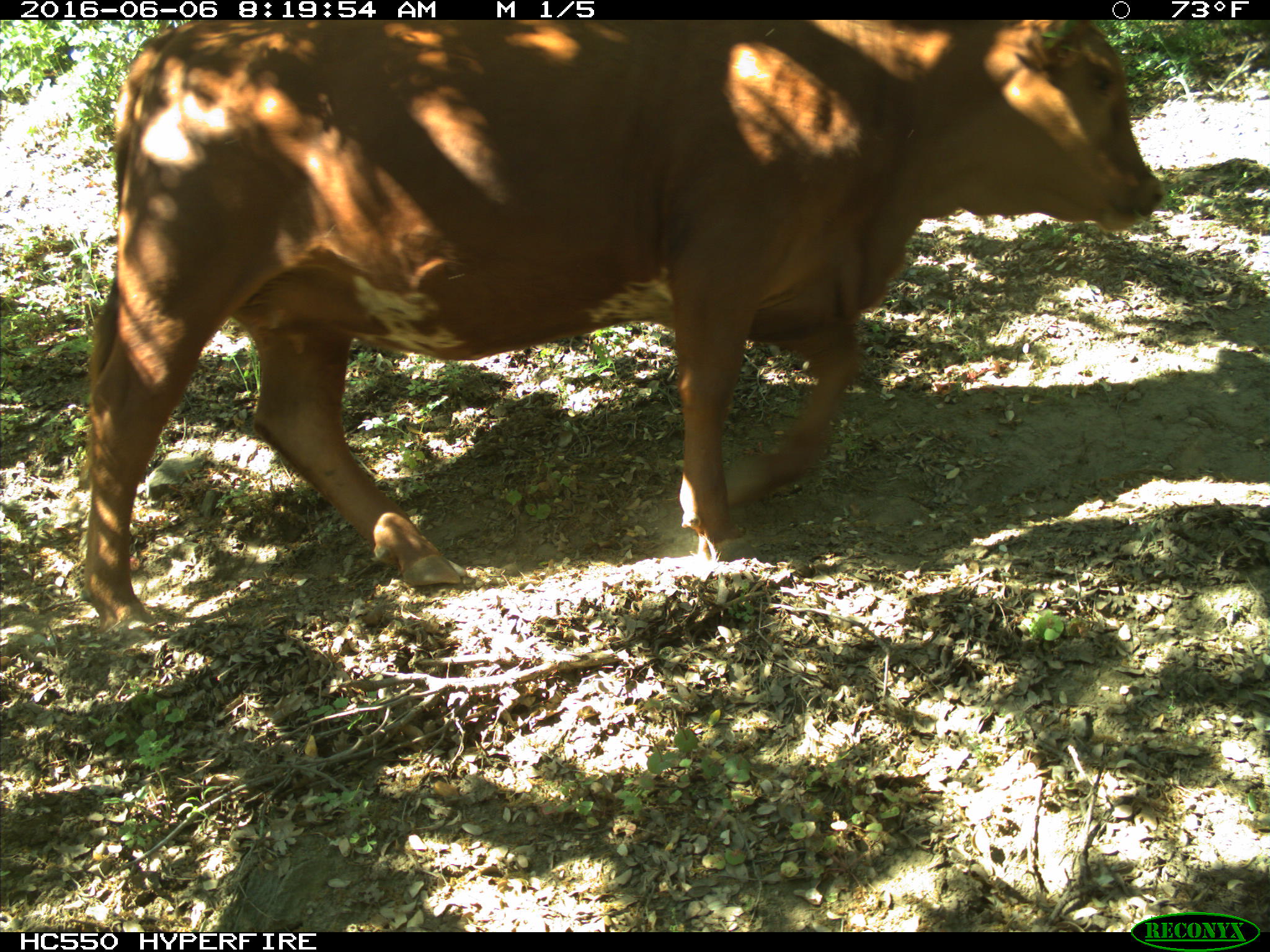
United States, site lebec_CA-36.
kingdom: Animalia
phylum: Chordata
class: Mammalia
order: Artiodactyla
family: Bovidae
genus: Bos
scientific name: Bos taurus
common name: domestic cow